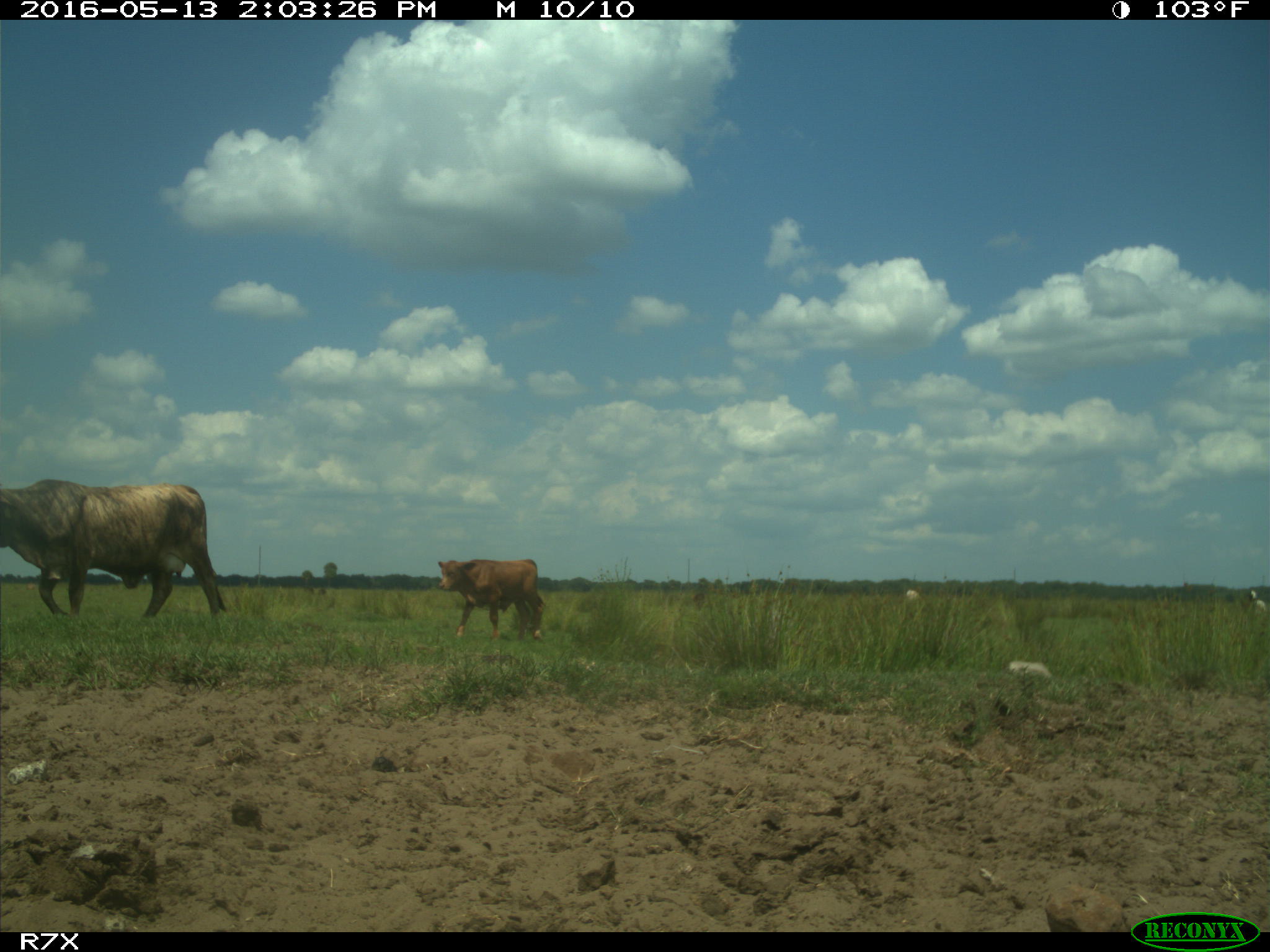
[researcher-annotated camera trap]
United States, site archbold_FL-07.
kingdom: Animalia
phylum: Chordata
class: Mammalia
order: Artiodactyla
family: Bovidae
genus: Bos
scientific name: Bos taurus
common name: domestic cow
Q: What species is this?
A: Bos taurus (domestic cow).